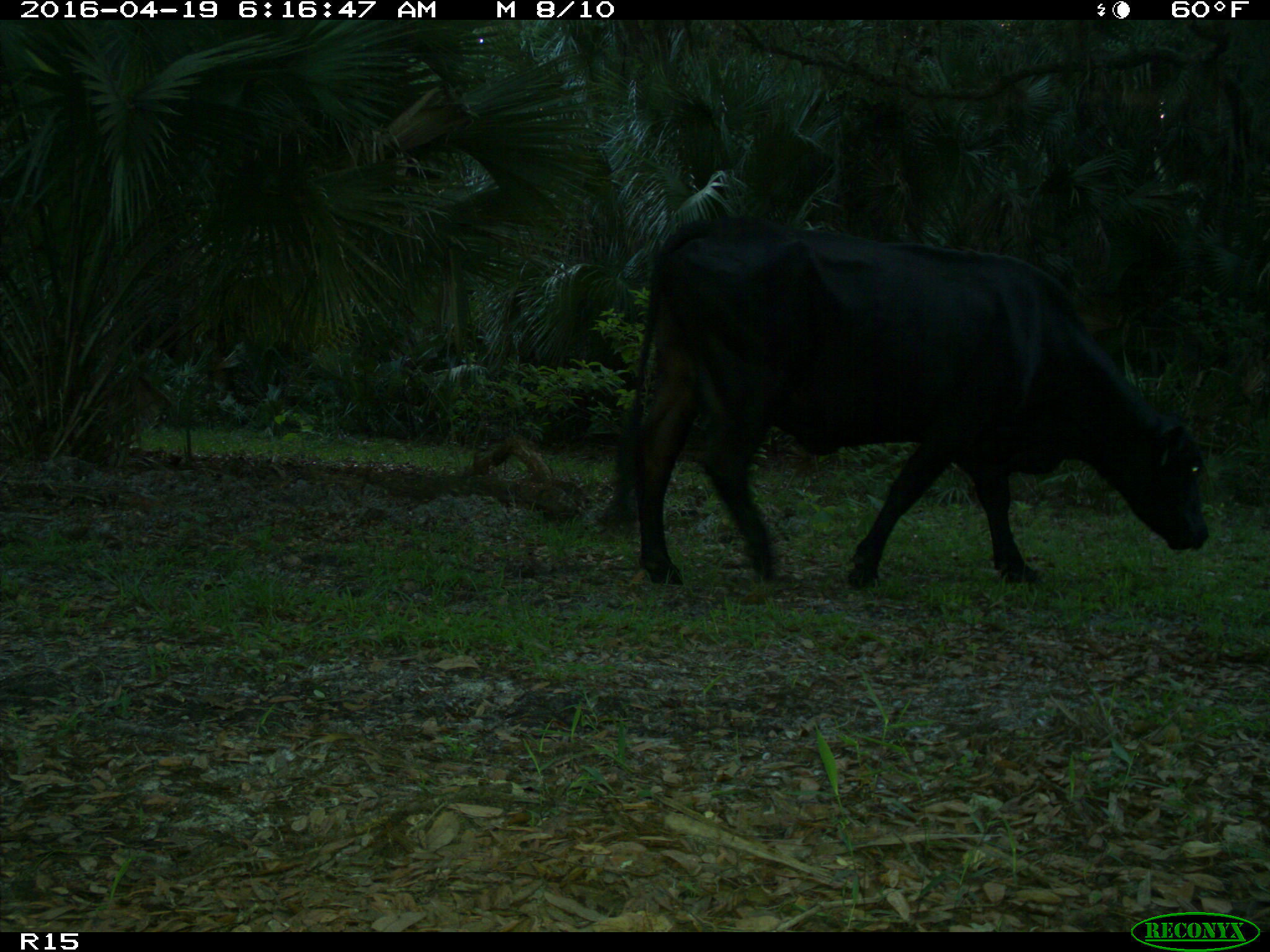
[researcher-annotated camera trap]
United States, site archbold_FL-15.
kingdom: Animalia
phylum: Chordata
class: Mammalia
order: Artiodactyla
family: Bovidae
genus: Bos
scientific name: Bos taurus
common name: domestic cow